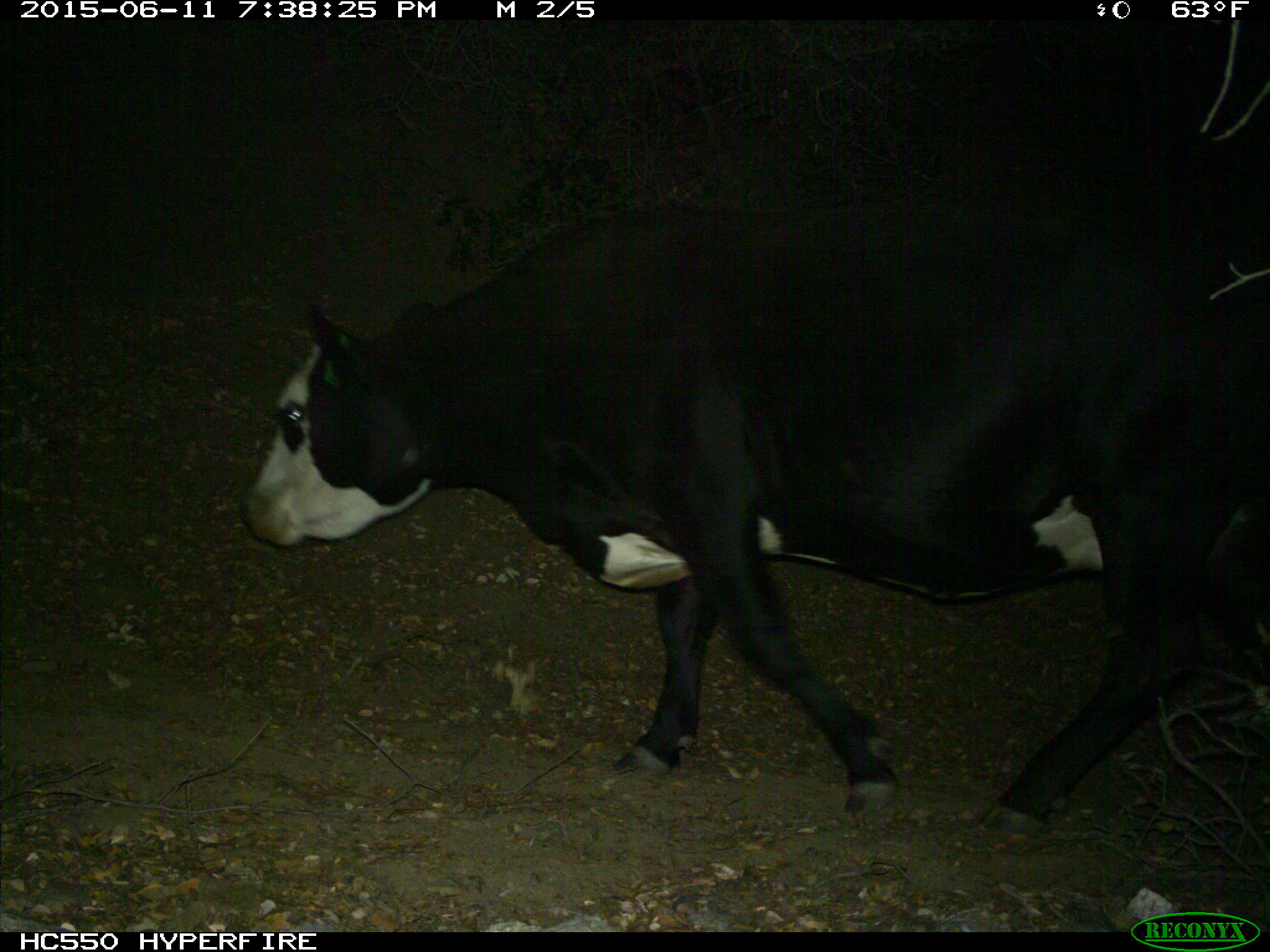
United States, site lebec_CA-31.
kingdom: Animalia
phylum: Chordata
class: Mammalia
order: Artiodactyla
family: Bovidae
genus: Bos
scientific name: Bos taurus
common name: domestic cow